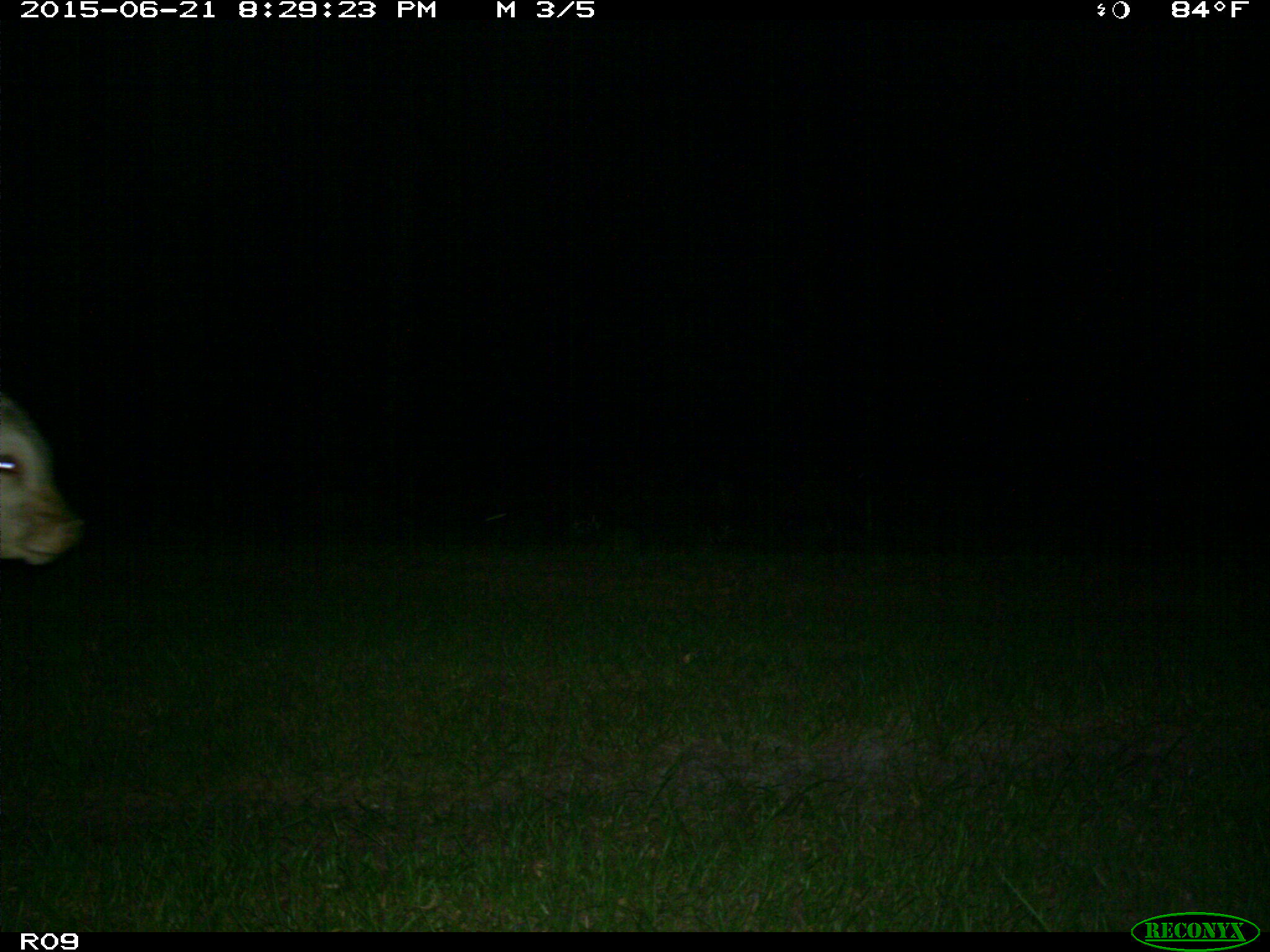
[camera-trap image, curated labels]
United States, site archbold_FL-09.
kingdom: Animalia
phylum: Chordata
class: Mammalia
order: Artiodactyla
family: Bovidae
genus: Bos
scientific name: Bos taurus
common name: domestic cow